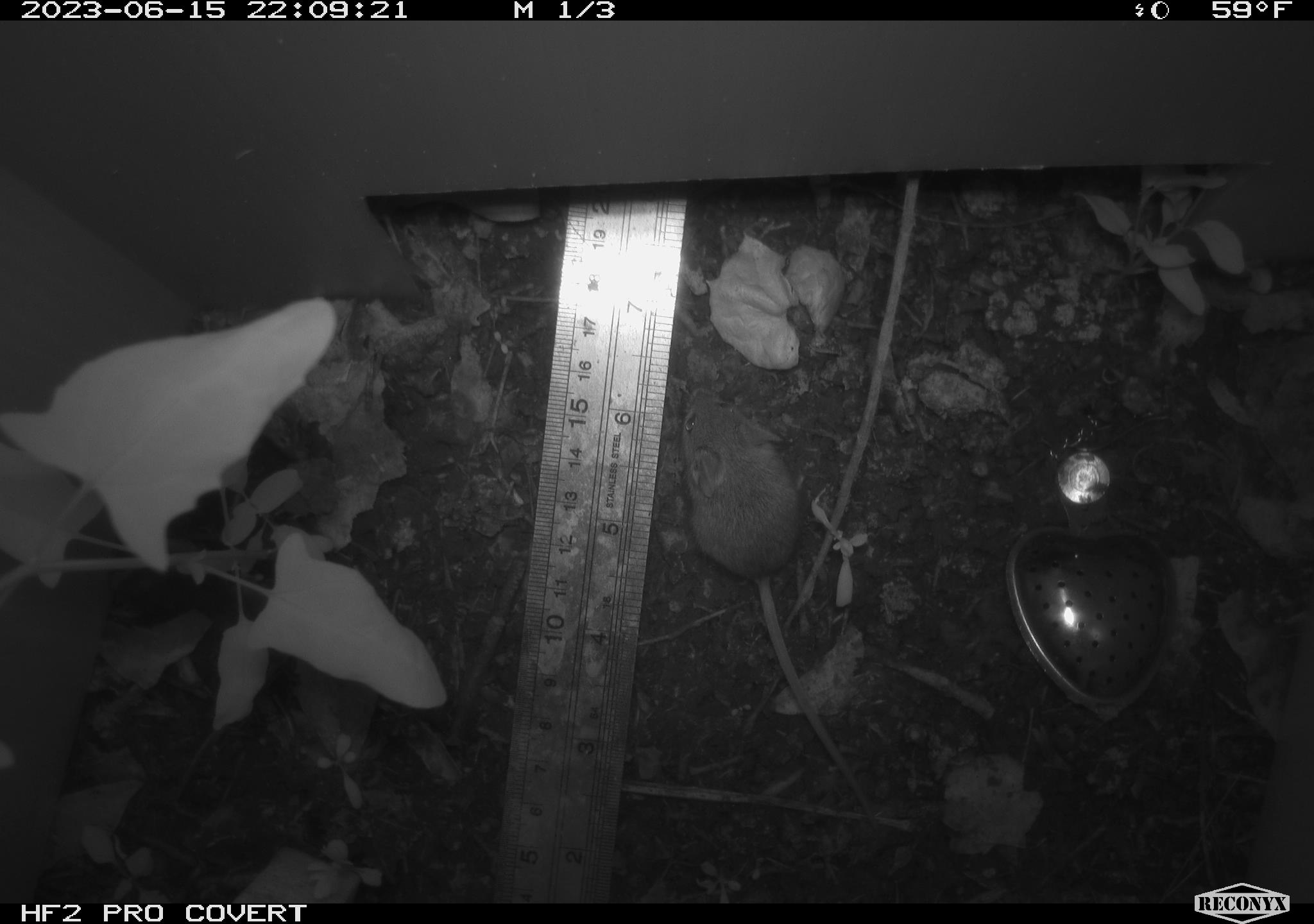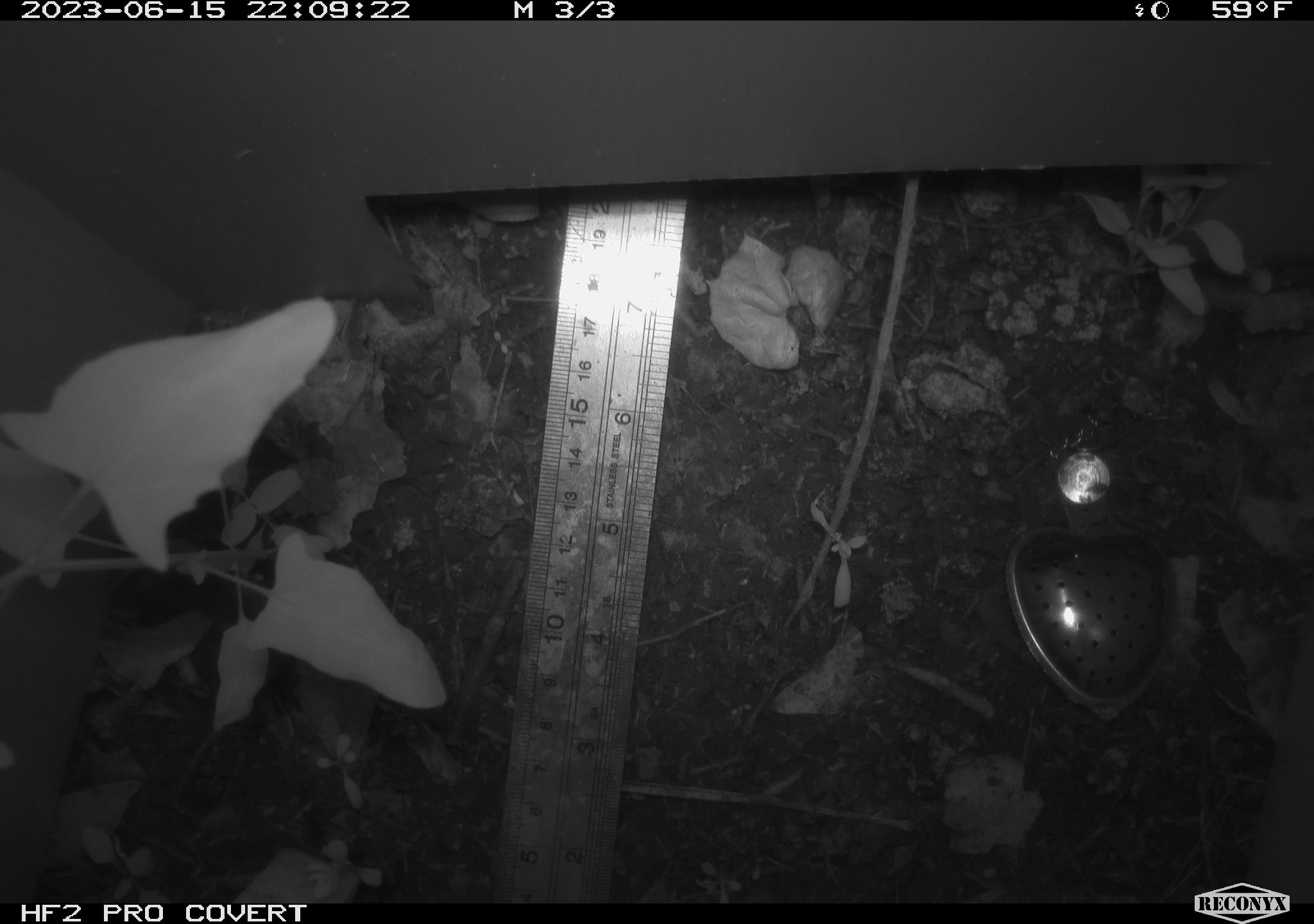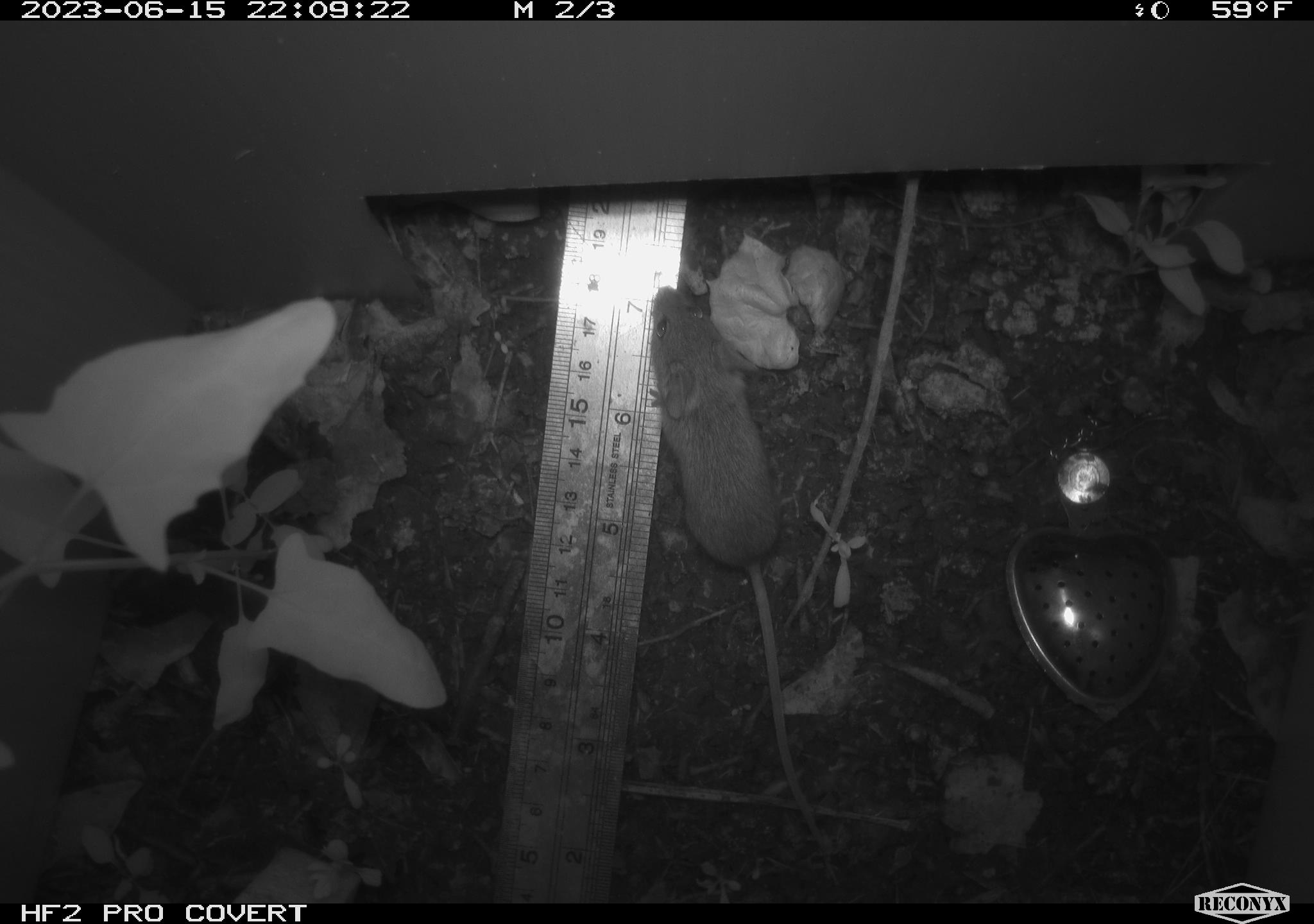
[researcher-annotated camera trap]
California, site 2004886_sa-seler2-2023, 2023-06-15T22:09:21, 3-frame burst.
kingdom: Animalia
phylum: Chordata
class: Mammalia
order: Rodentia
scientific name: Rodentia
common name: mouse species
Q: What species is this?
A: Mouse species (Rodentia).